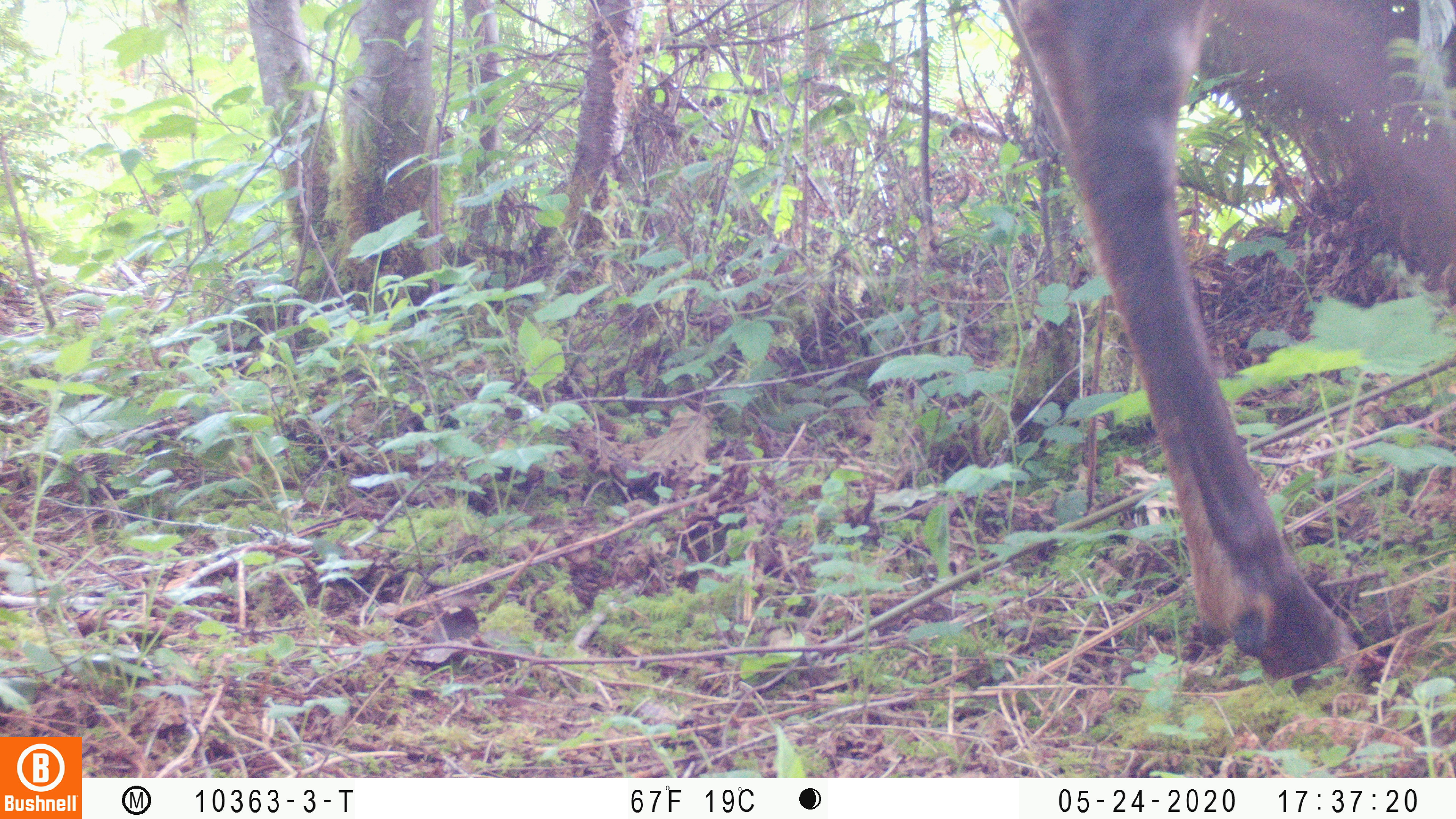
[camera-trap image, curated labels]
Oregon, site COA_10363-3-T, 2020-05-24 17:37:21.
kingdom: Animalia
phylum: Chordata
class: Mammalia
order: Artiodactyla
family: Cervidae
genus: Odocoileus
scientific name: Odocoileus hemionus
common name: black-tailed deer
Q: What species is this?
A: Black-tailed deer (Odocoileus hemionus).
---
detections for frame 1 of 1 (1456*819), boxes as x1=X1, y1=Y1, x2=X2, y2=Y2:
black-tailed deer: x1=1009, y1=6, x2=1356, y2=683